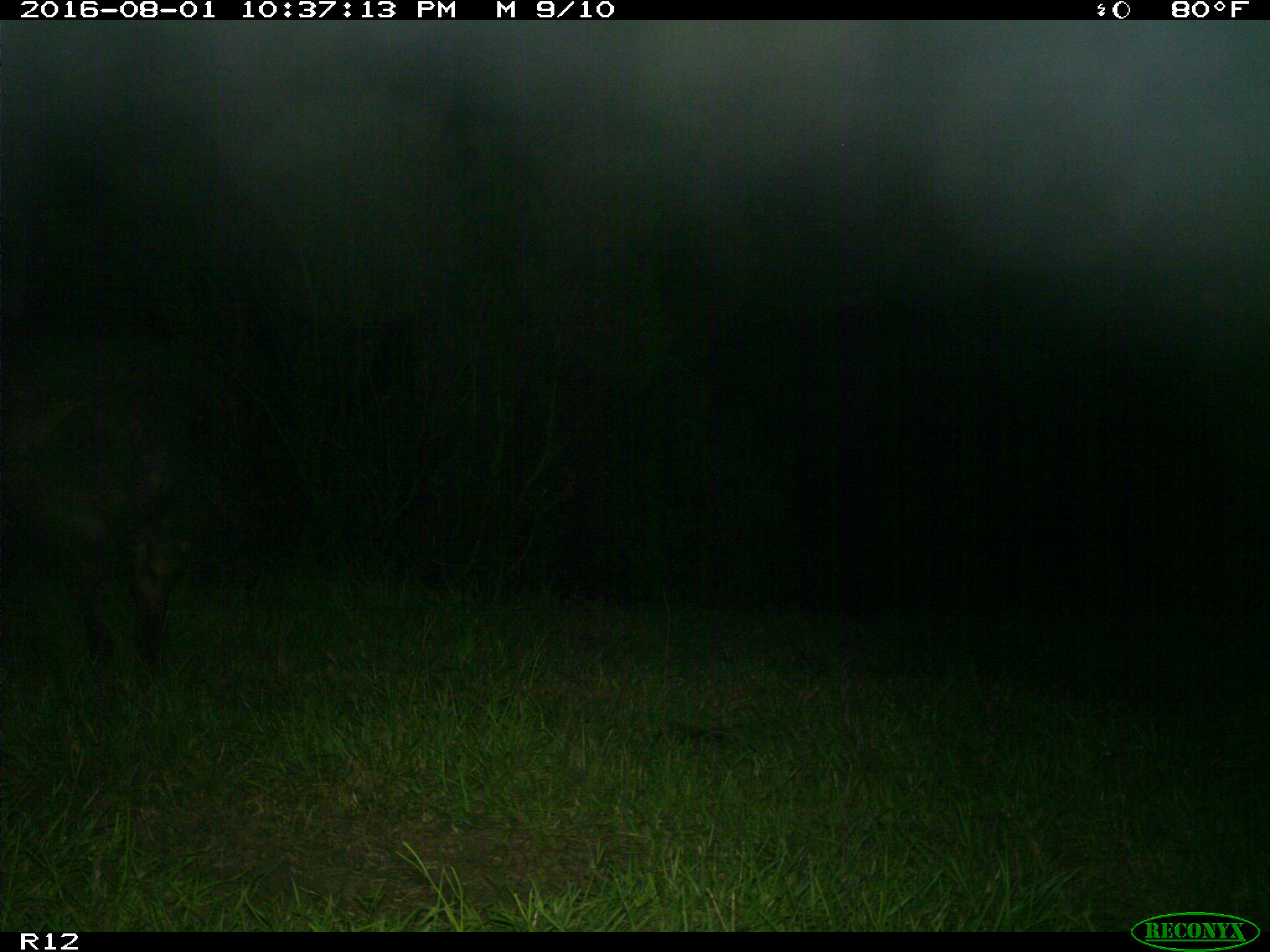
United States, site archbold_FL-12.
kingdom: Animalia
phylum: Chordata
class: Mammalia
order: Artiodactyla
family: Bovidae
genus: Bos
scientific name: Bos taurus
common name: domestic cow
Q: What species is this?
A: Bos taurus (domestic cow).